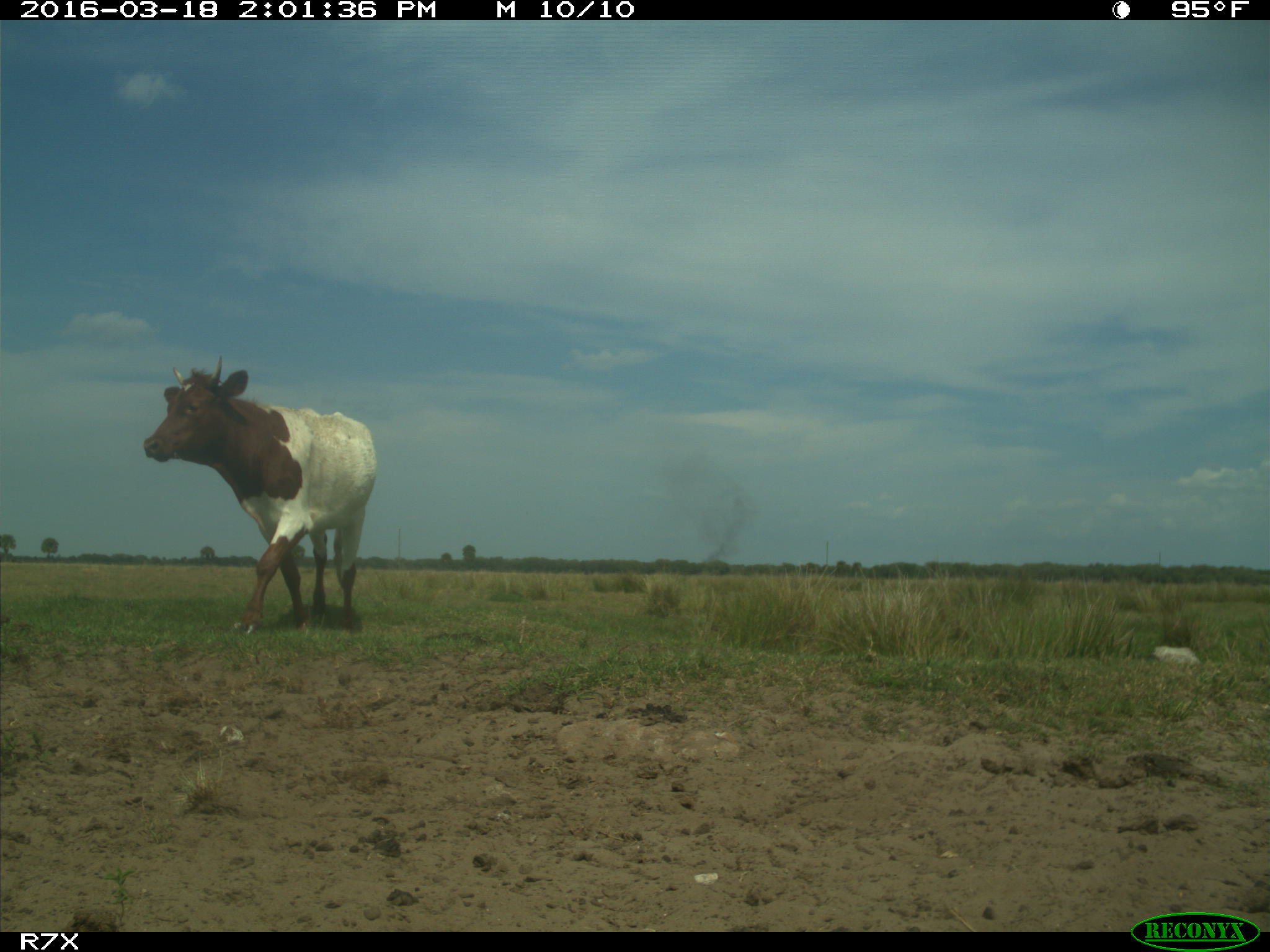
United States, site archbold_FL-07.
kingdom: Animalia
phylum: Chordata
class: Mammalia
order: Artiodactyla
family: Bovidae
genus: Bos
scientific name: Bos taurus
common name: domestic cow